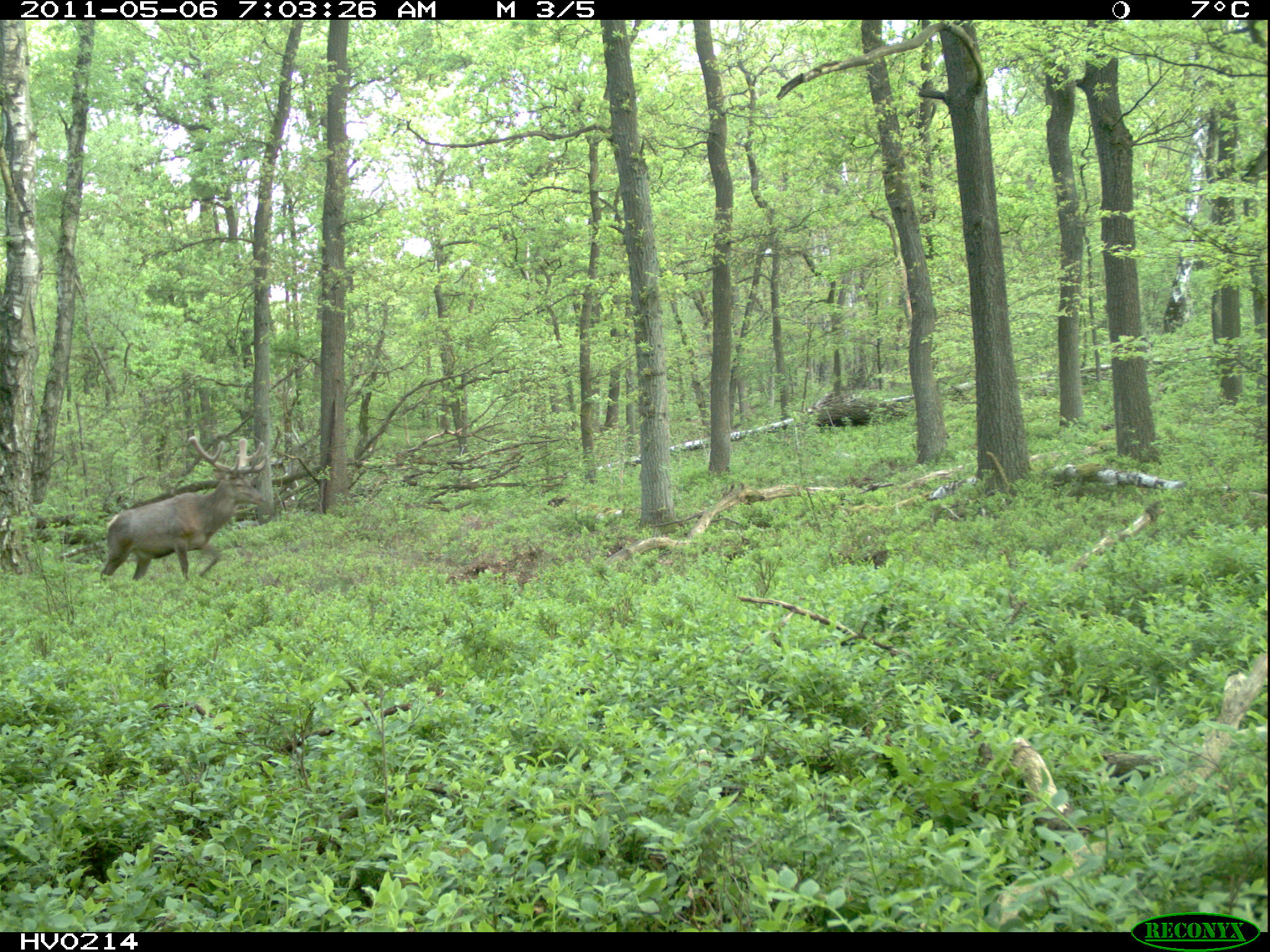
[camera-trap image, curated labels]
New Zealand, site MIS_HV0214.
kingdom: Animalia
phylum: Chordata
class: Mammalia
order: Artiodactyla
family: Cervidae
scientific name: Cervidae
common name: deer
Deer (Cervidae).